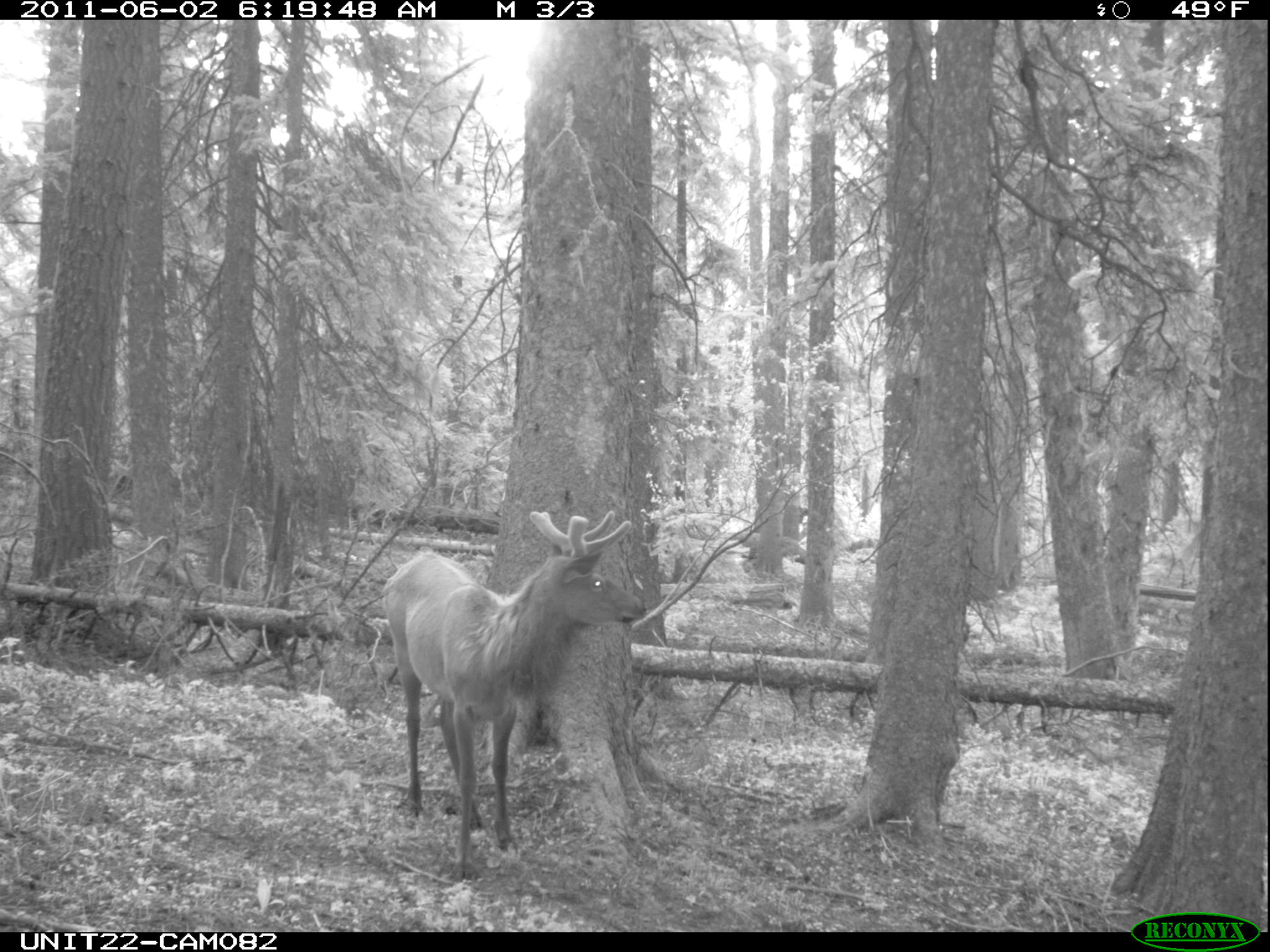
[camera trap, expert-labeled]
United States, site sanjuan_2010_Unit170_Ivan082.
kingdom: Animalia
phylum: Chordata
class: Mammalia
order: Artiodactyla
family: Cervidae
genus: Cervus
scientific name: Cervus elaphus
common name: red deer